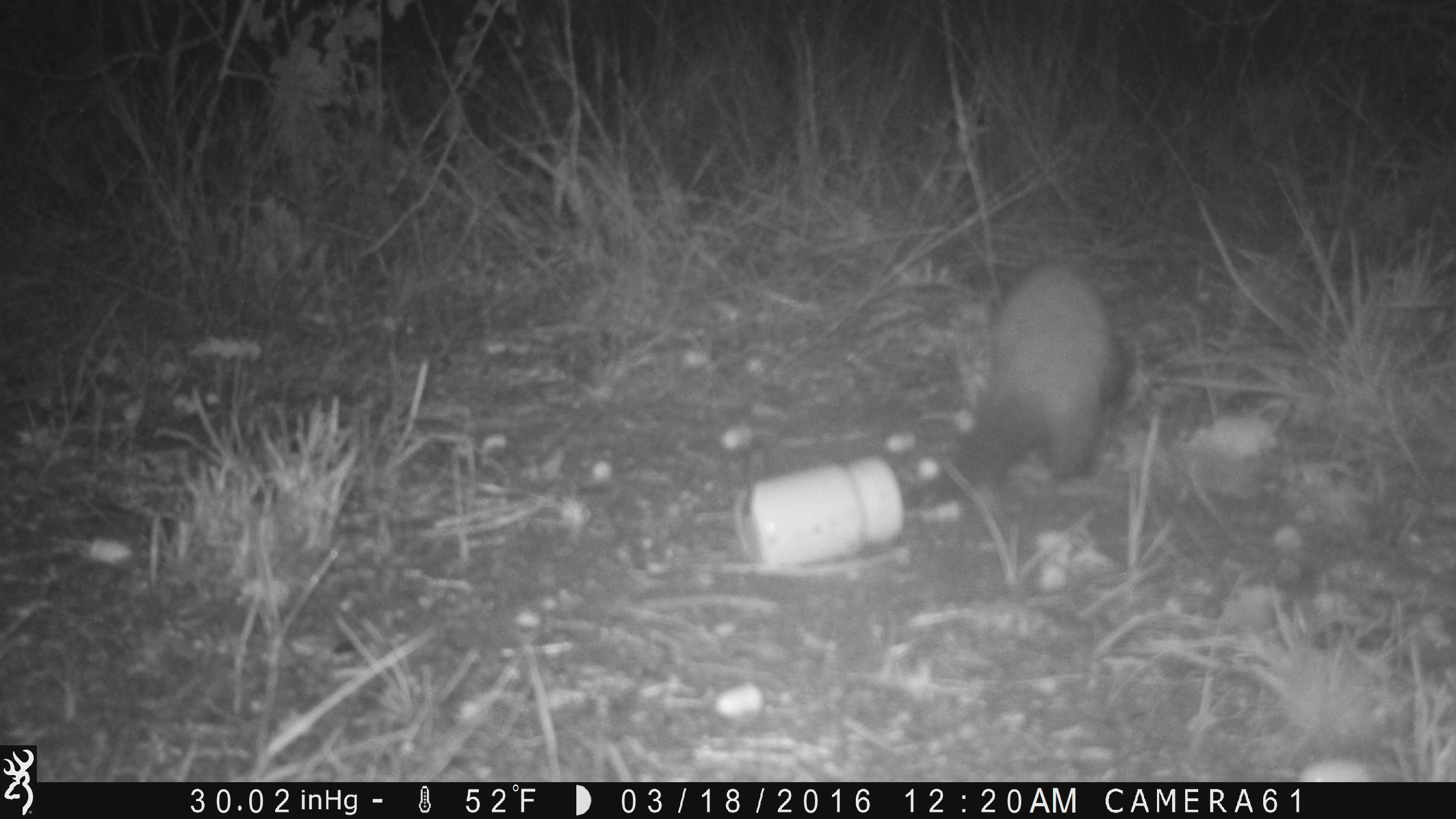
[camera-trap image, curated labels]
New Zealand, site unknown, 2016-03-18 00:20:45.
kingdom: Animalia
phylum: Chordata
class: Mammalia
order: Carnivora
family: Mustelidae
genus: Mustela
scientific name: Mustela furo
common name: ferret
Ferret (Mustela furo).